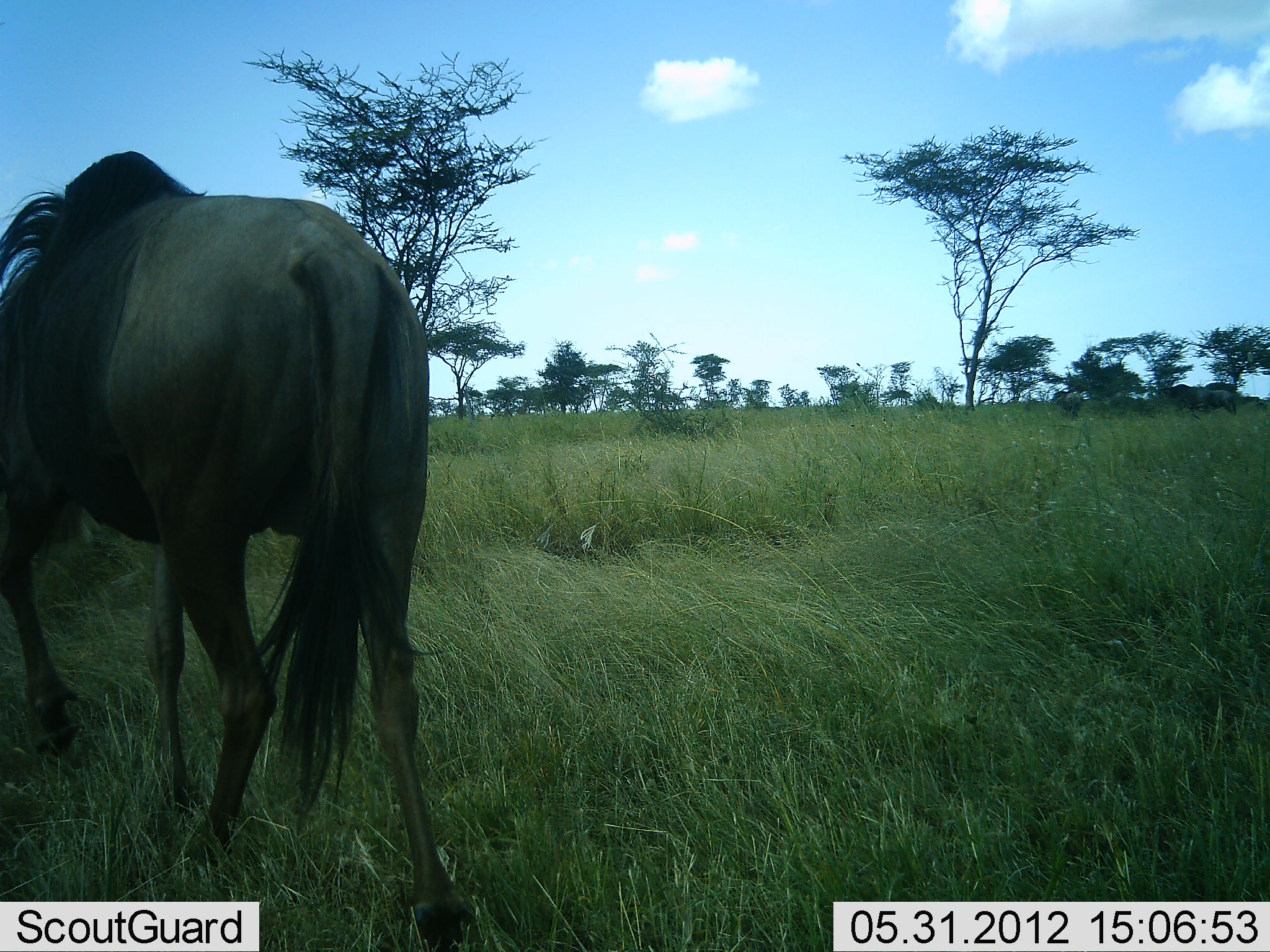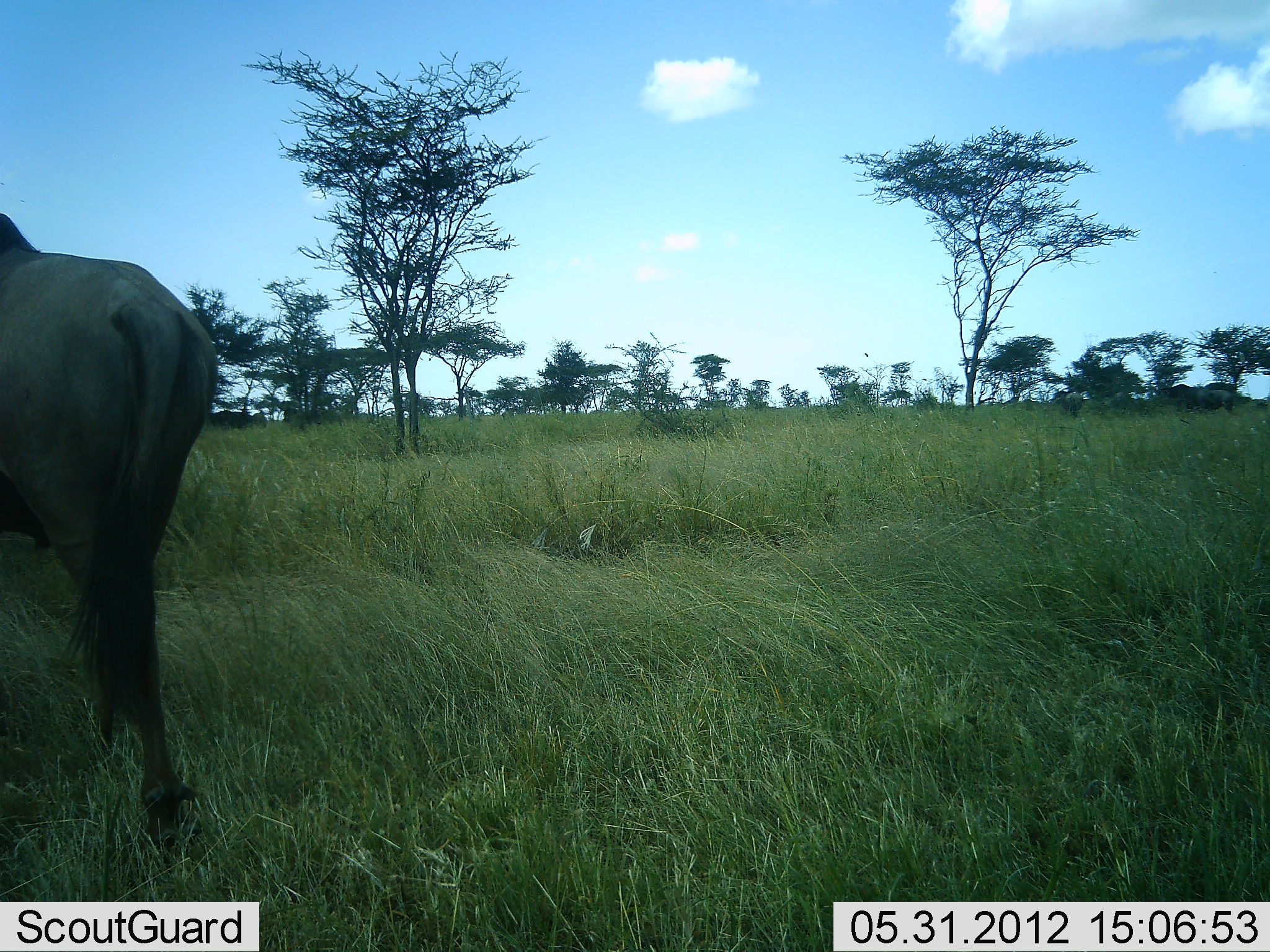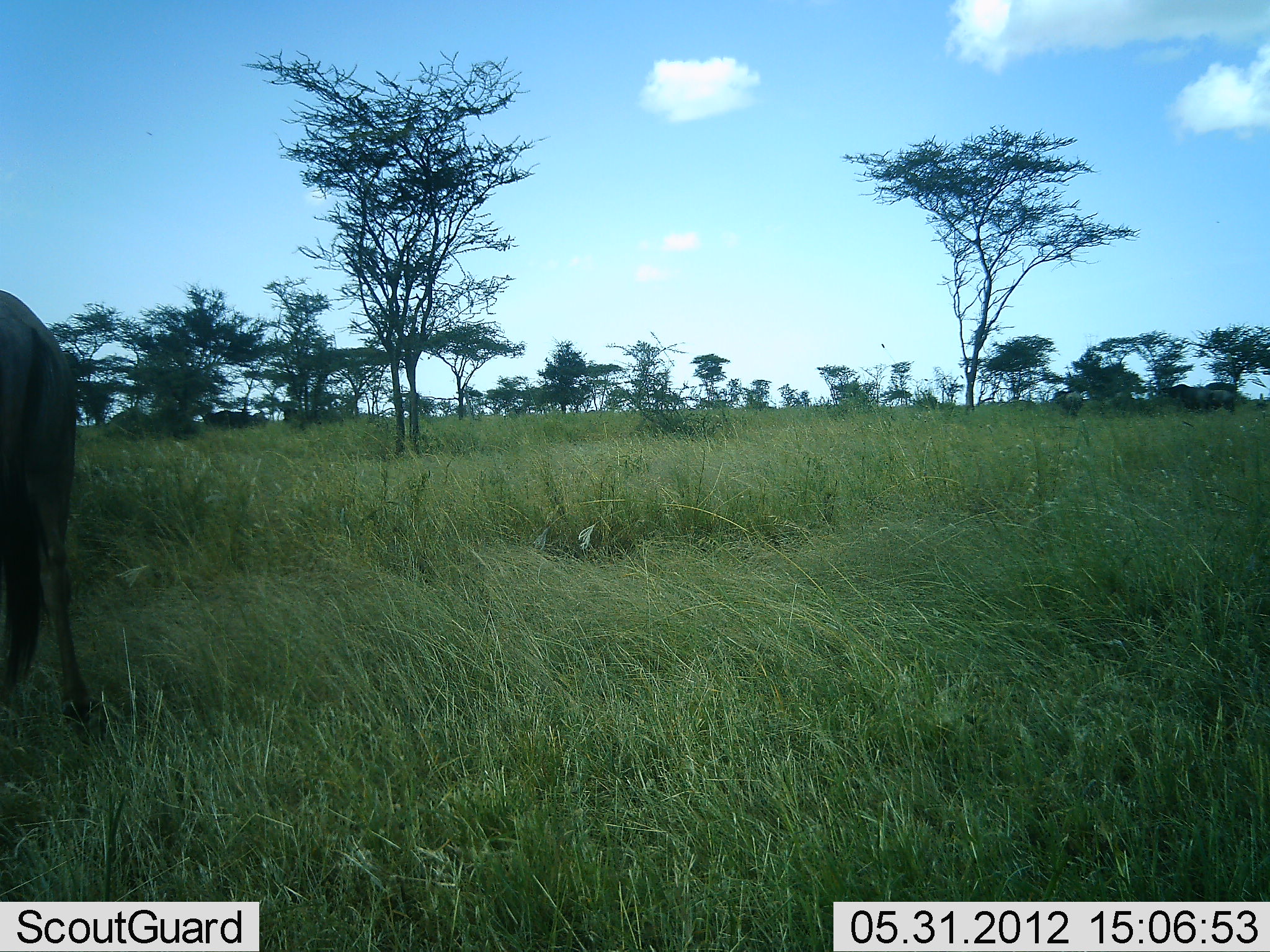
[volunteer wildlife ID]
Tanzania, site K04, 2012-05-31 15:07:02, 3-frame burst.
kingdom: Animalia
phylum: Chordata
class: Mammalia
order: Artiodactyla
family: Bovidae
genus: Connochaetes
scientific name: Connochaetes taurinus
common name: blue wildebeest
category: wildebeest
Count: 1.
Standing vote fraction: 25%.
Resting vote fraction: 0%.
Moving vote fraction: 92%.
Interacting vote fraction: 0%.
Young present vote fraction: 0%.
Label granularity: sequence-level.